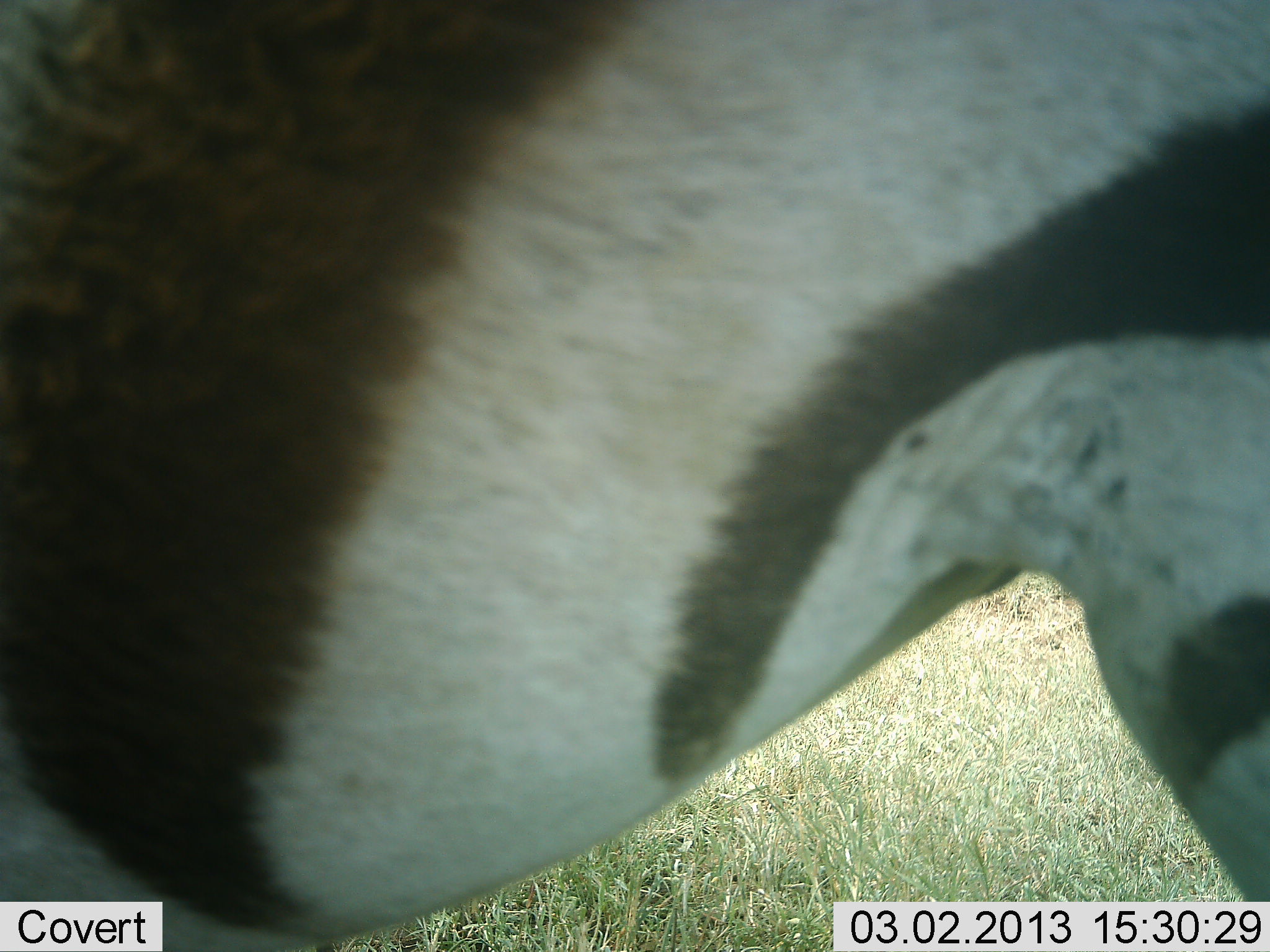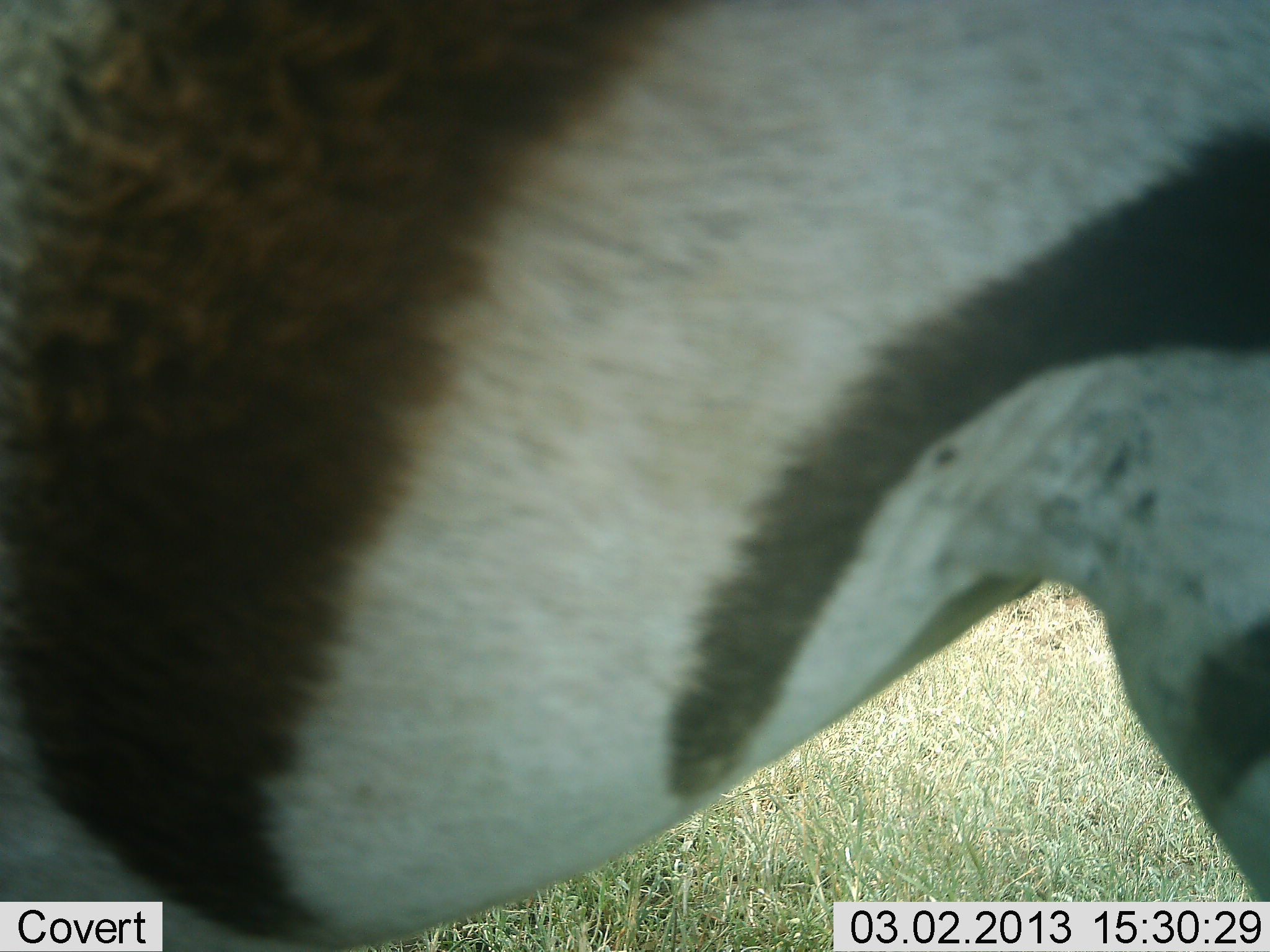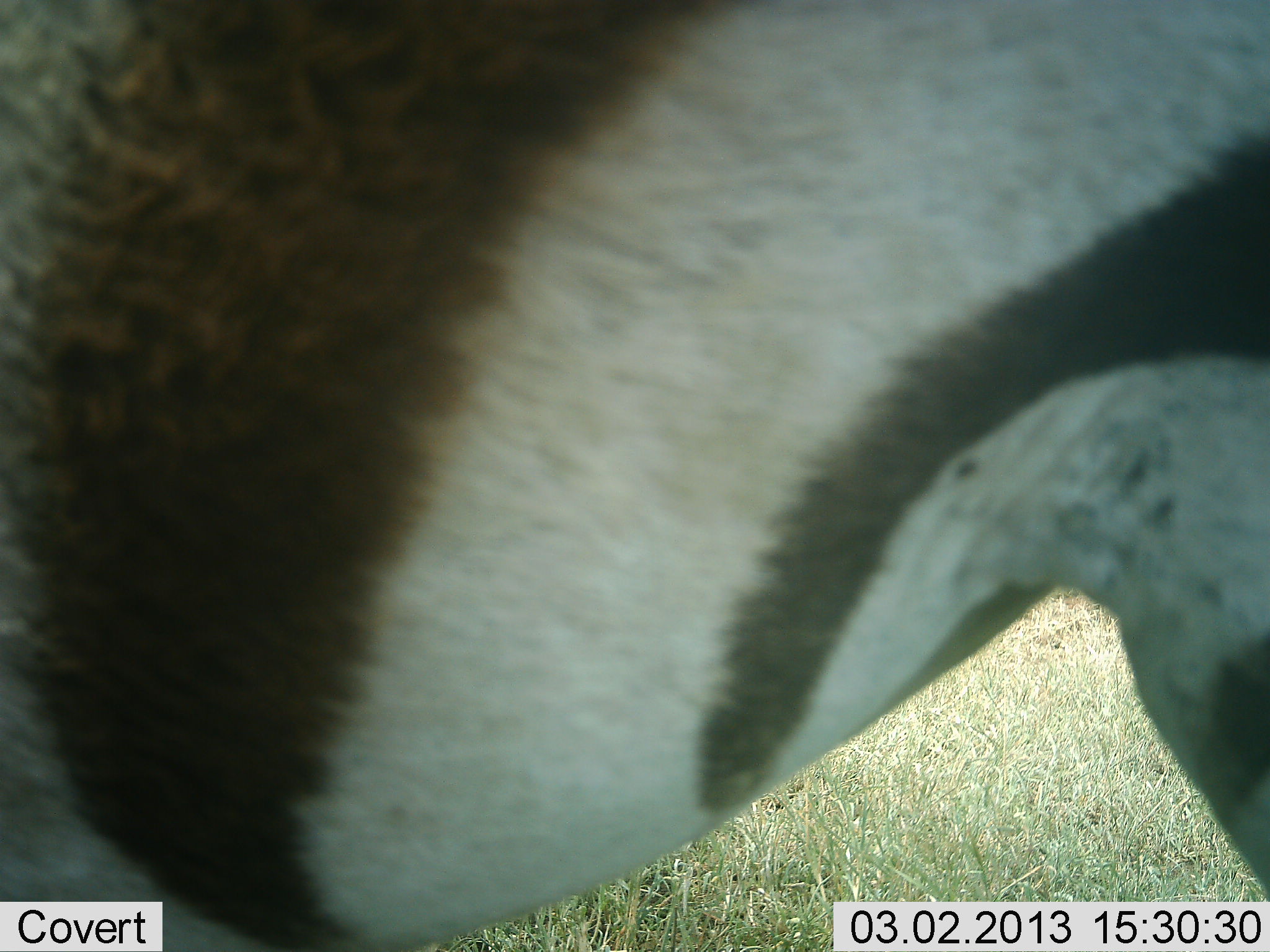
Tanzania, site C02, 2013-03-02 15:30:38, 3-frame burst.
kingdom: Animalia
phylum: Chordata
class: Mammalia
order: Perissodactyla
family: Equidae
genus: Equus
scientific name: Equus quagga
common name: plains zebra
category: zebra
Zebra (plains zebra) (Equus quagga), count 1. Behavior (volunteer vote fractions): standing 88%, resting 0%, moving 12%, interacting 0%. Young present (vote fraction): 0%. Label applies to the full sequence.